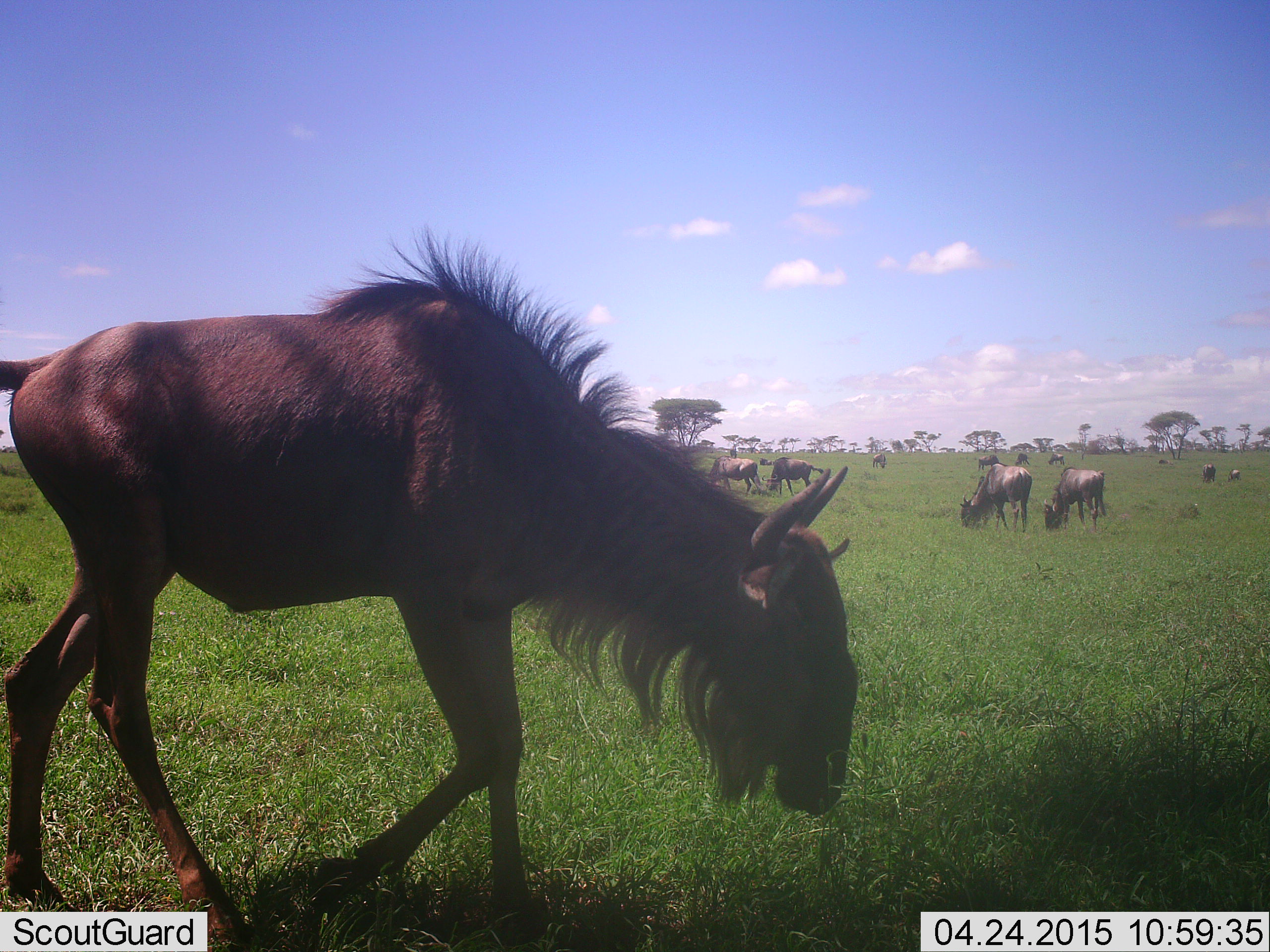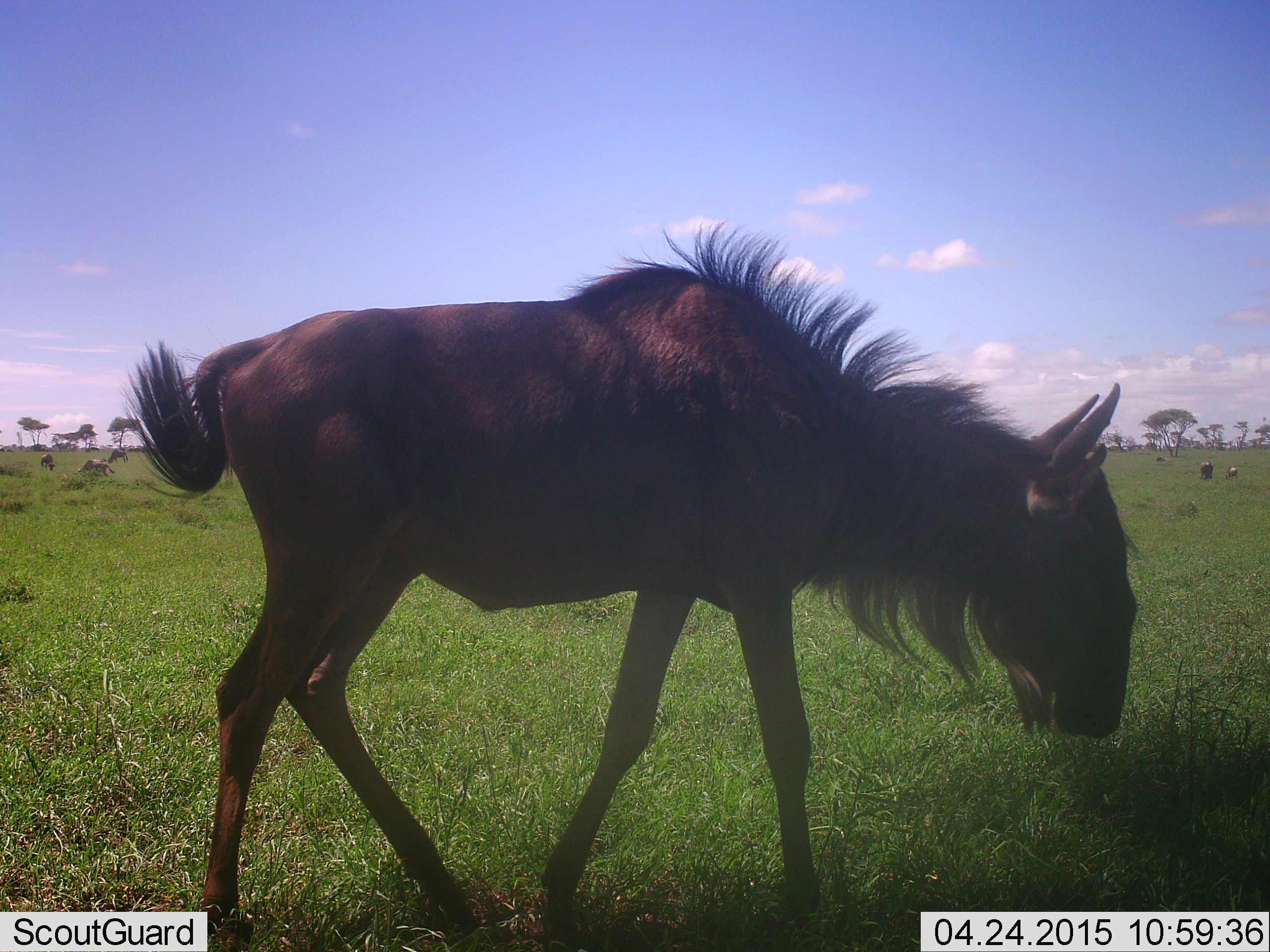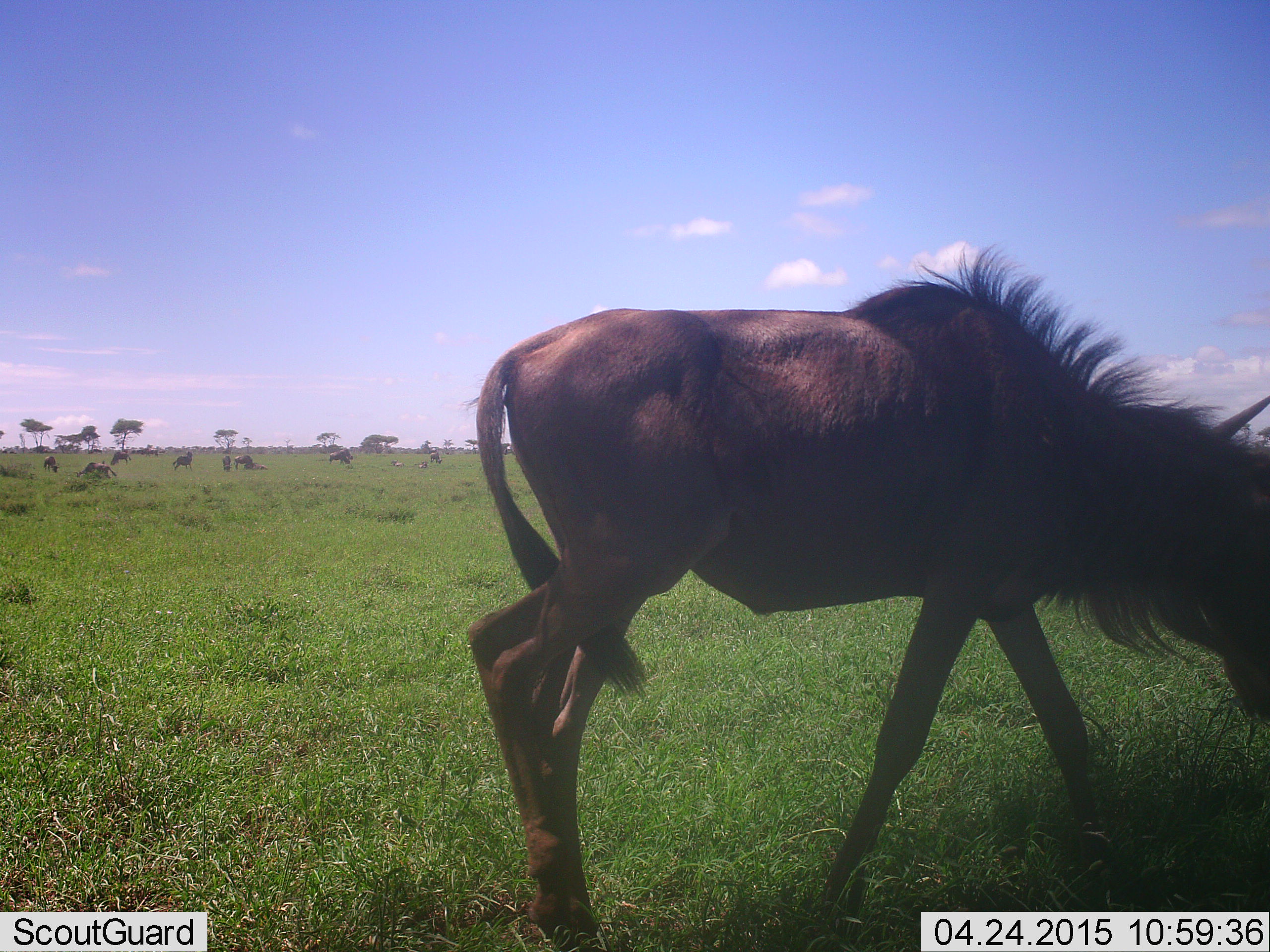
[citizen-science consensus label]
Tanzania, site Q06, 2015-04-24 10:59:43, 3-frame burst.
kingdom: Animalia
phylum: Chordata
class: Mammalia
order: Artiodactyla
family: Bovidae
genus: Connochaetes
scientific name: Connochaetes taurinus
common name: blue wildebeest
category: wildebeest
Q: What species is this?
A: Wildebeest (blue wildebeest) (Connochaetes taurinus).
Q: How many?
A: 11-50.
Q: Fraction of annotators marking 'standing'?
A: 60%.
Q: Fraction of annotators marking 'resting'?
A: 0%.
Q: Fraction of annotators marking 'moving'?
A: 90%.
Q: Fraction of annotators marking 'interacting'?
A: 0%.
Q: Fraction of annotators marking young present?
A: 30%.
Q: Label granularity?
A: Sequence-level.